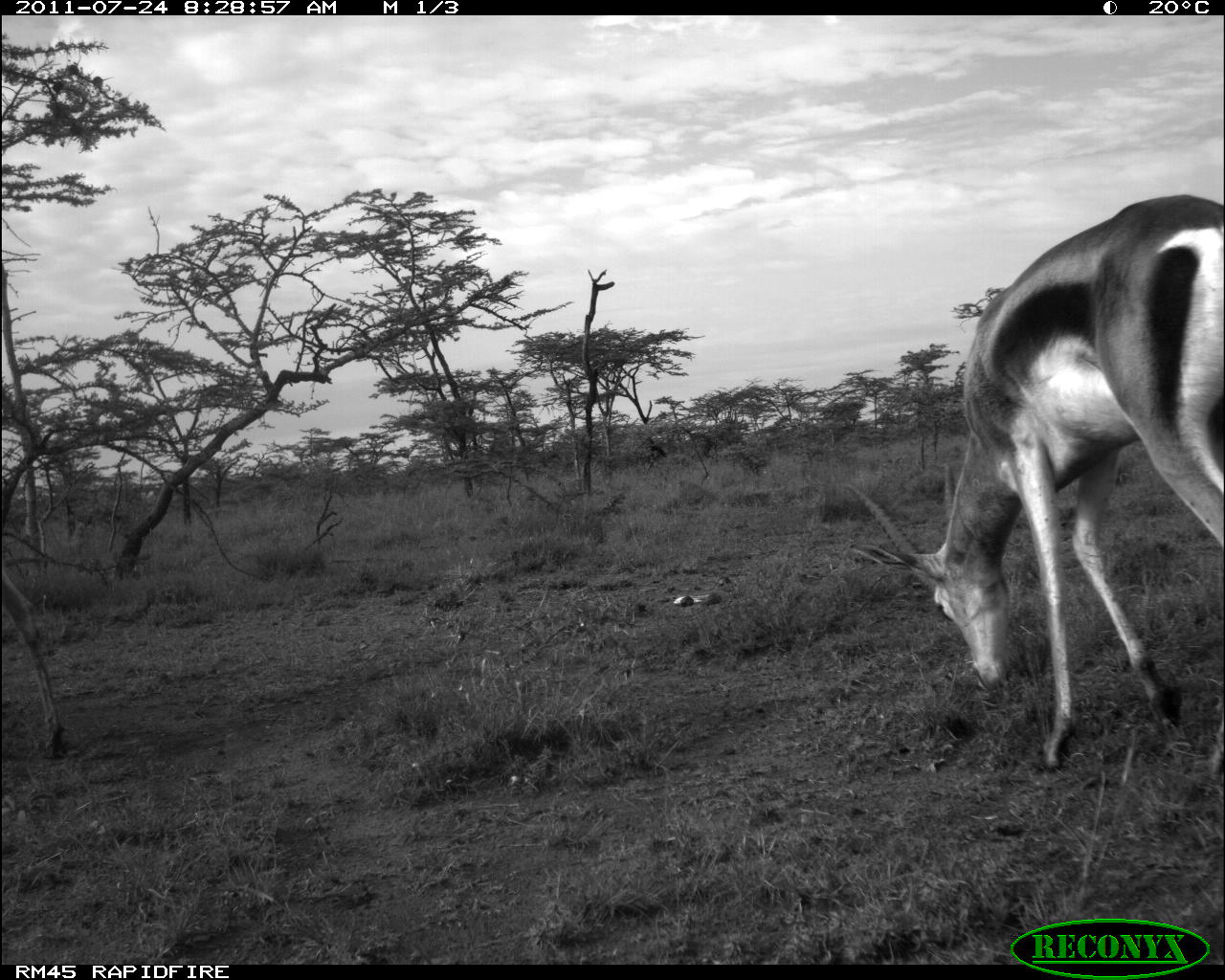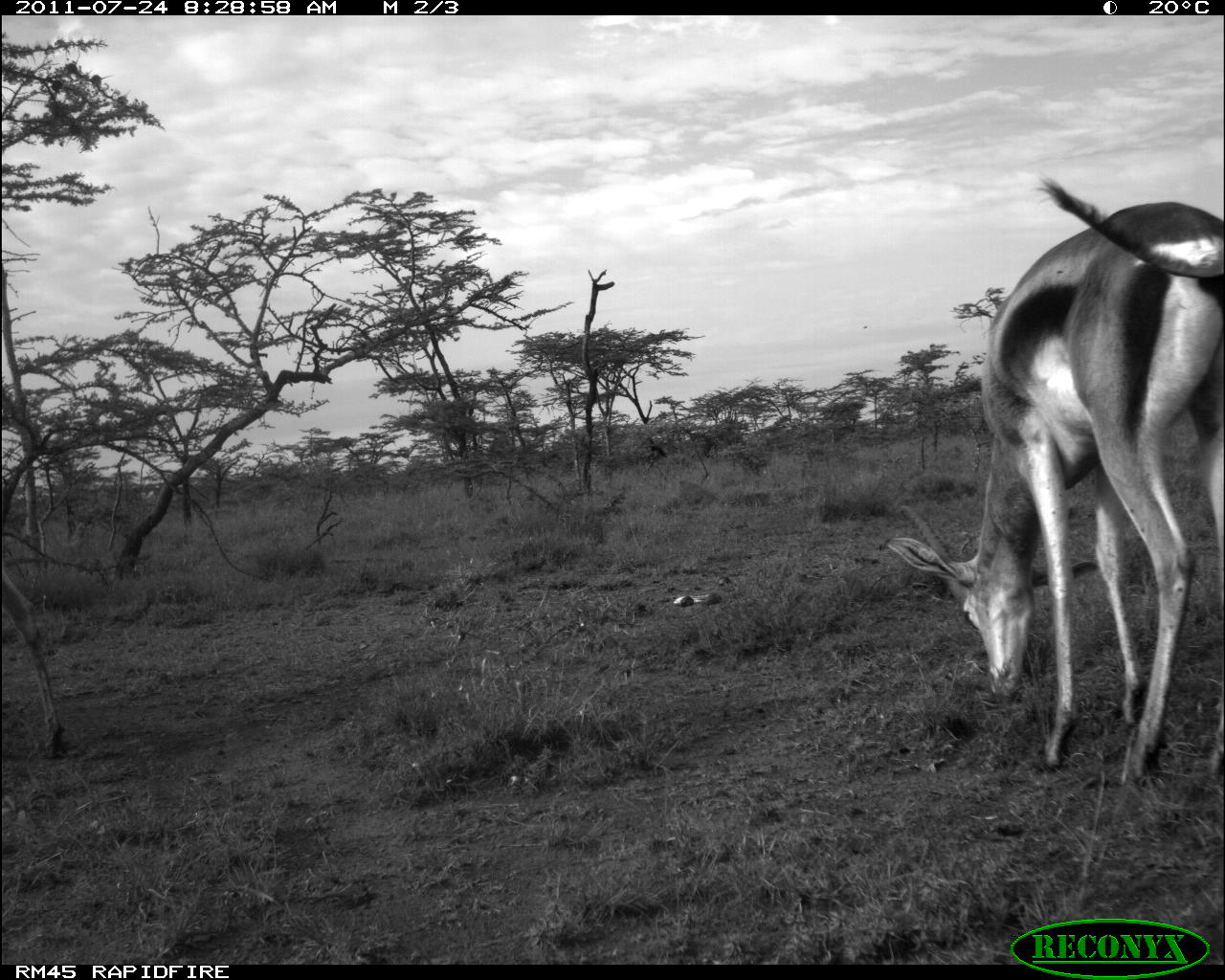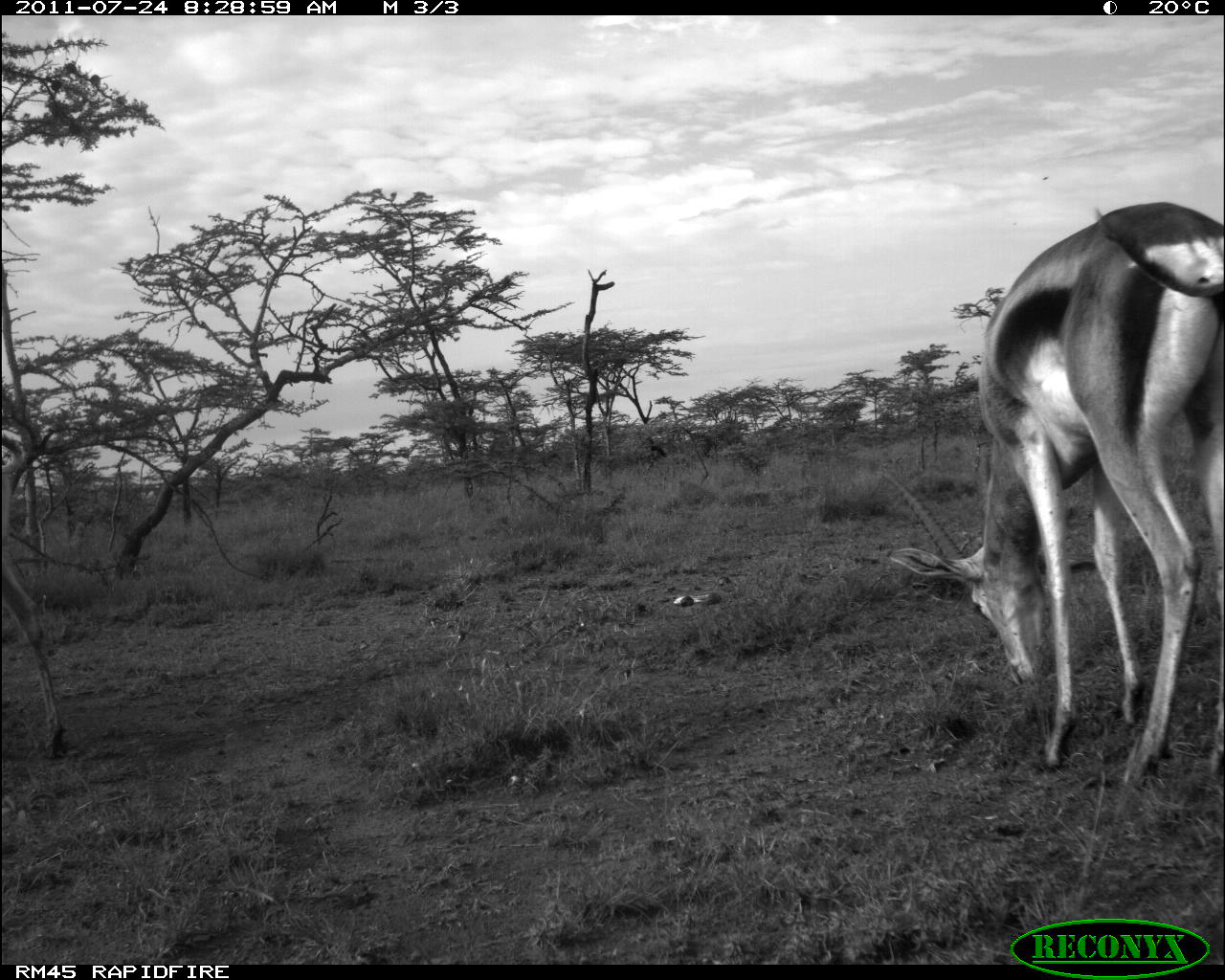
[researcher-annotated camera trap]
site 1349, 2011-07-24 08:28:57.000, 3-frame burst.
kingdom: Animalia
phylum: Chordata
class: Mammalia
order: Artiodactyla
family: Bovidae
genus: Nanger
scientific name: Nanger granti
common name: grant's gazelle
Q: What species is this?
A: Nanger granti (grant's gazelle).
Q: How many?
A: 2.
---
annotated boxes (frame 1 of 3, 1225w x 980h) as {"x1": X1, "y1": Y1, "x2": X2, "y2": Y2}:
nanger granti: {"x1": 839, "y1": 193, "x2": 1225, "y2": 778}; {"x1": 0, "y1": 568, "x2": 66, "y2": 760}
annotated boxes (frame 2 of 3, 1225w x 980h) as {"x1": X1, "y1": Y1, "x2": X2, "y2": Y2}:
nanger granti: {"x1": 884, "y1": 172, "x2": 1225, "y2": 779}; {"x1": 3, "y1": 571, "x2": 64, "y2": 761}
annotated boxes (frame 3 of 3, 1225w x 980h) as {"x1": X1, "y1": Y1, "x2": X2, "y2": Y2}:
nanger granti: {"x1": 876, "y1": 196, "x2": 1225, "y2": 787}; {"x1": 0, "y1": 465, "x2": 64, "y2": 758}